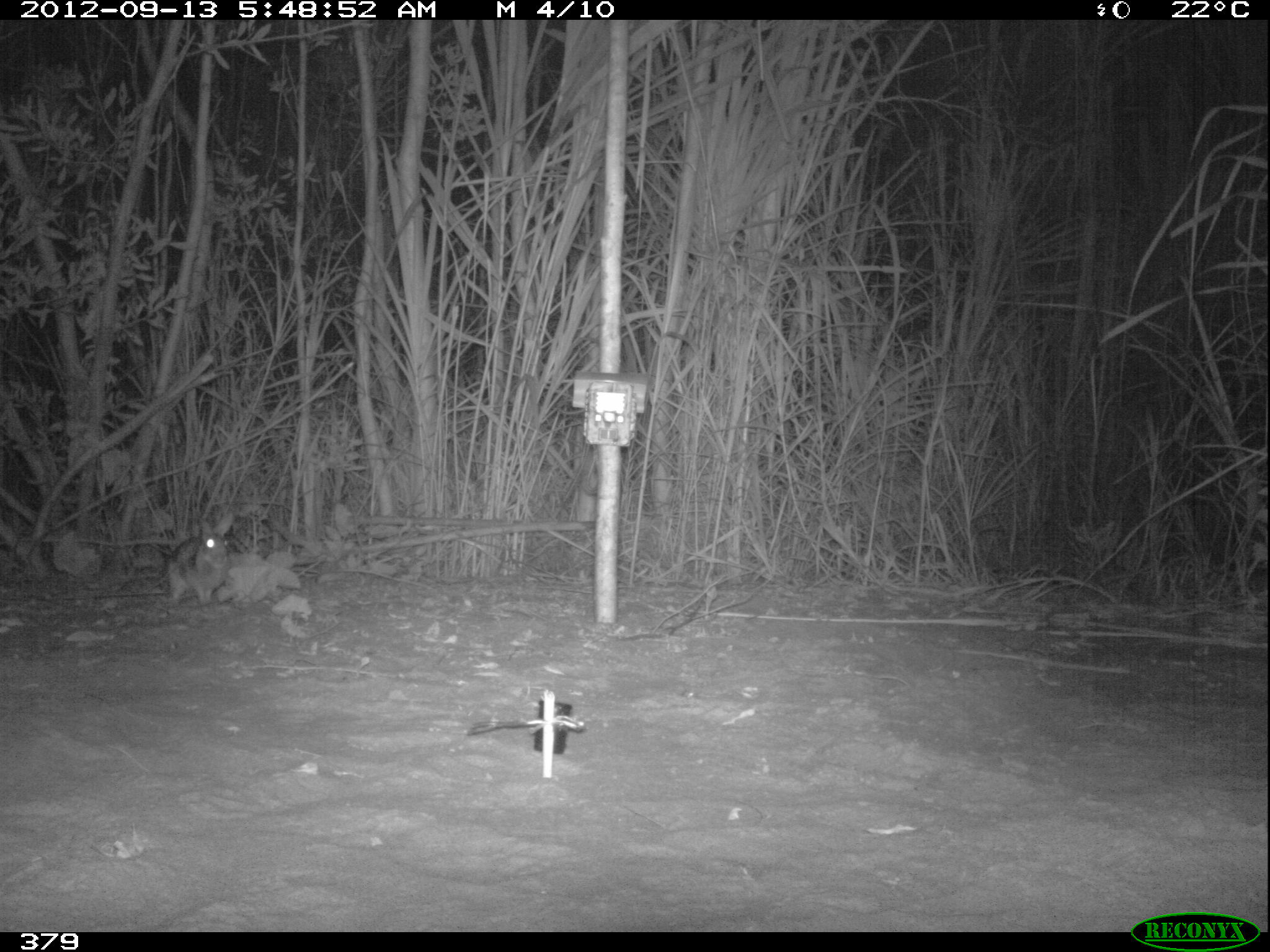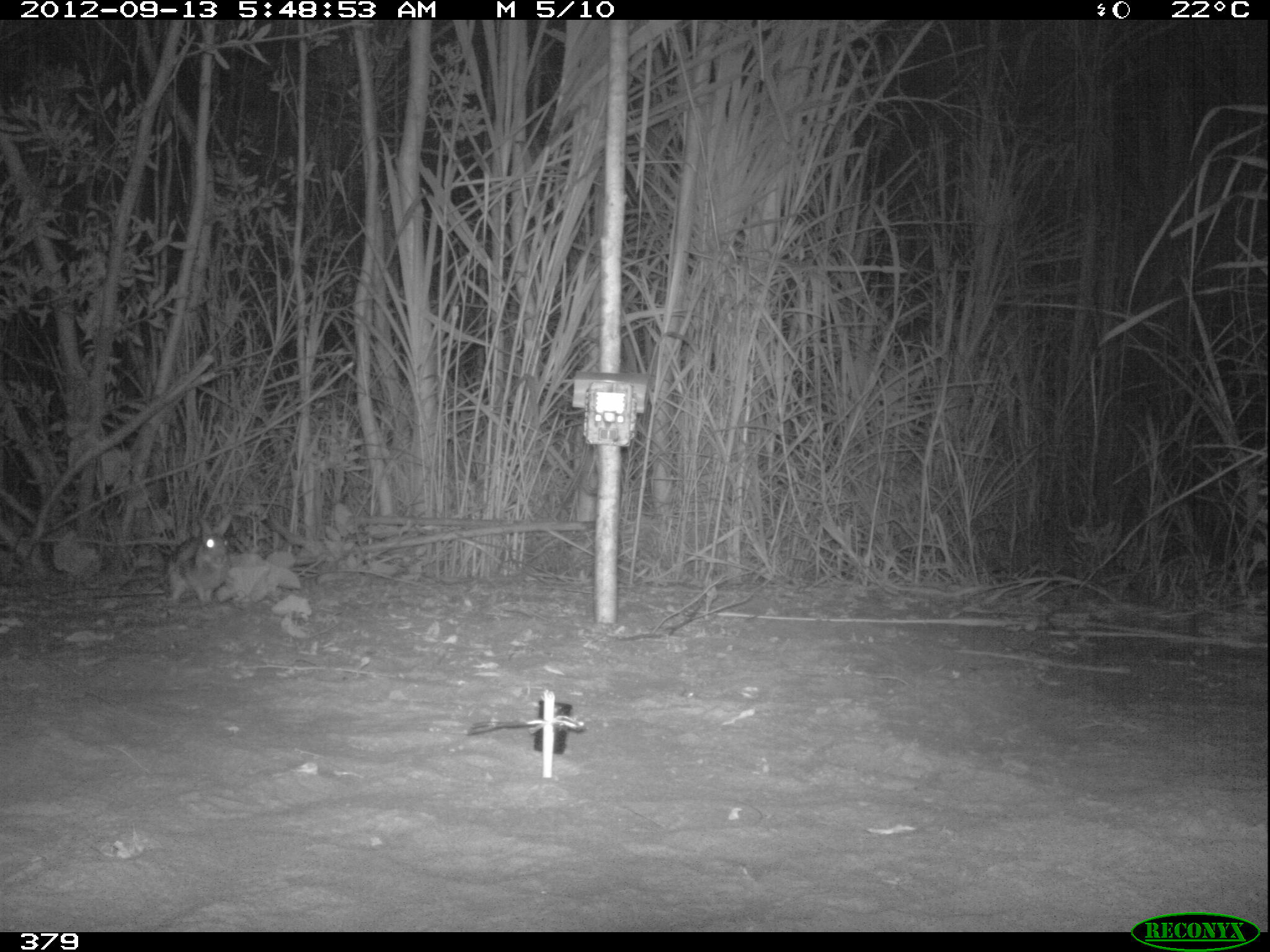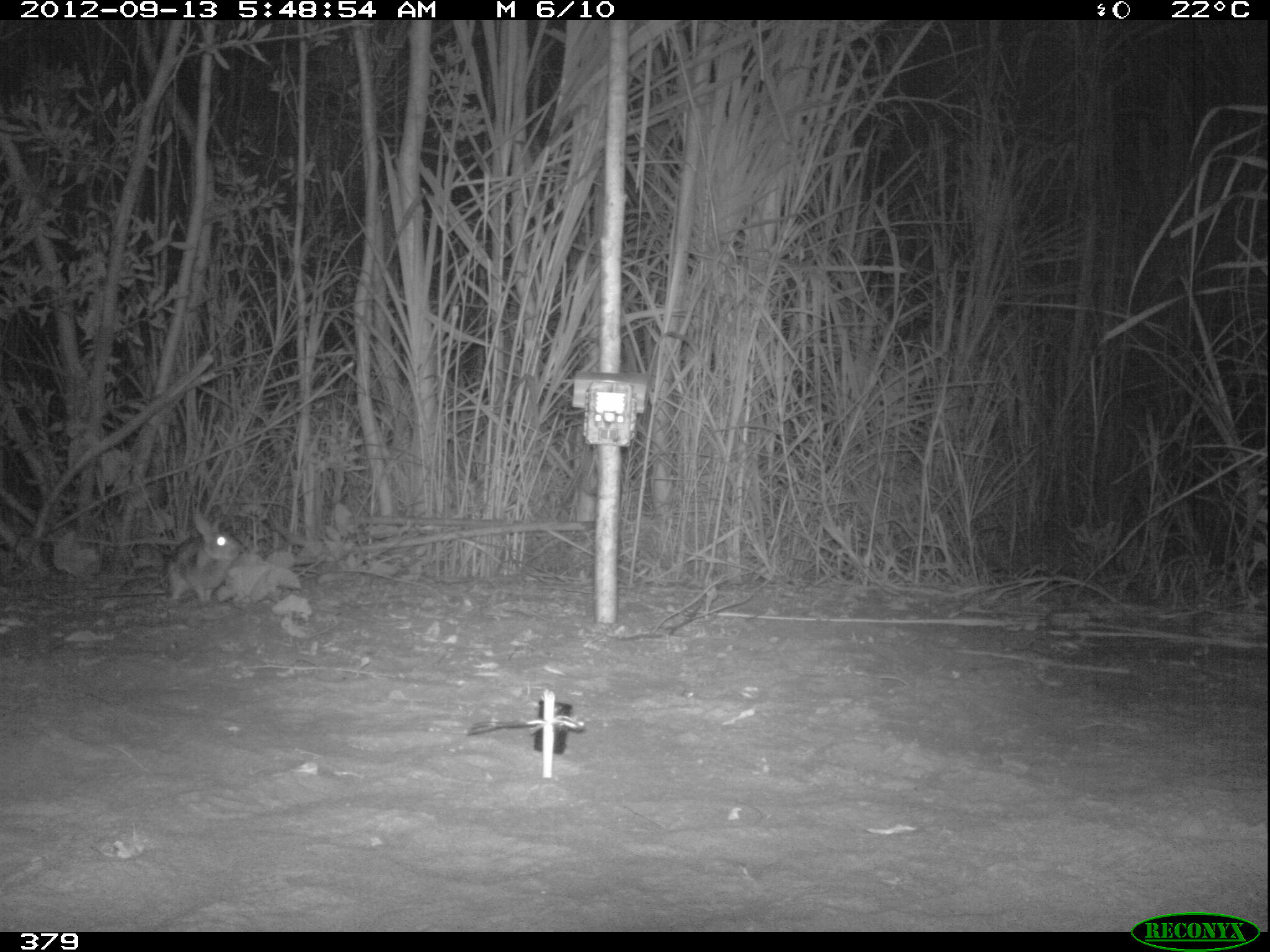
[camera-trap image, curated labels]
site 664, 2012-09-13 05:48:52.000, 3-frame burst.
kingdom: Animalia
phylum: Chordata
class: Mammalia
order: Lagomorpha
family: Leporidae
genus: Sylvilagus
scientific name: Sylvilagus brasiliensis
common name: tapeti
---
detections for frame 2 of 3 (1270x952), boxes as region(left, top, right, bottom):
sylvilagus brasiliensis: region(164, 511, 233, 604)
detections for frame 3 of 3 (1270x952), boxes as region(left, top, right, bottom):
sylvilagus brasiliensis: region(164, 511, 246, 601)